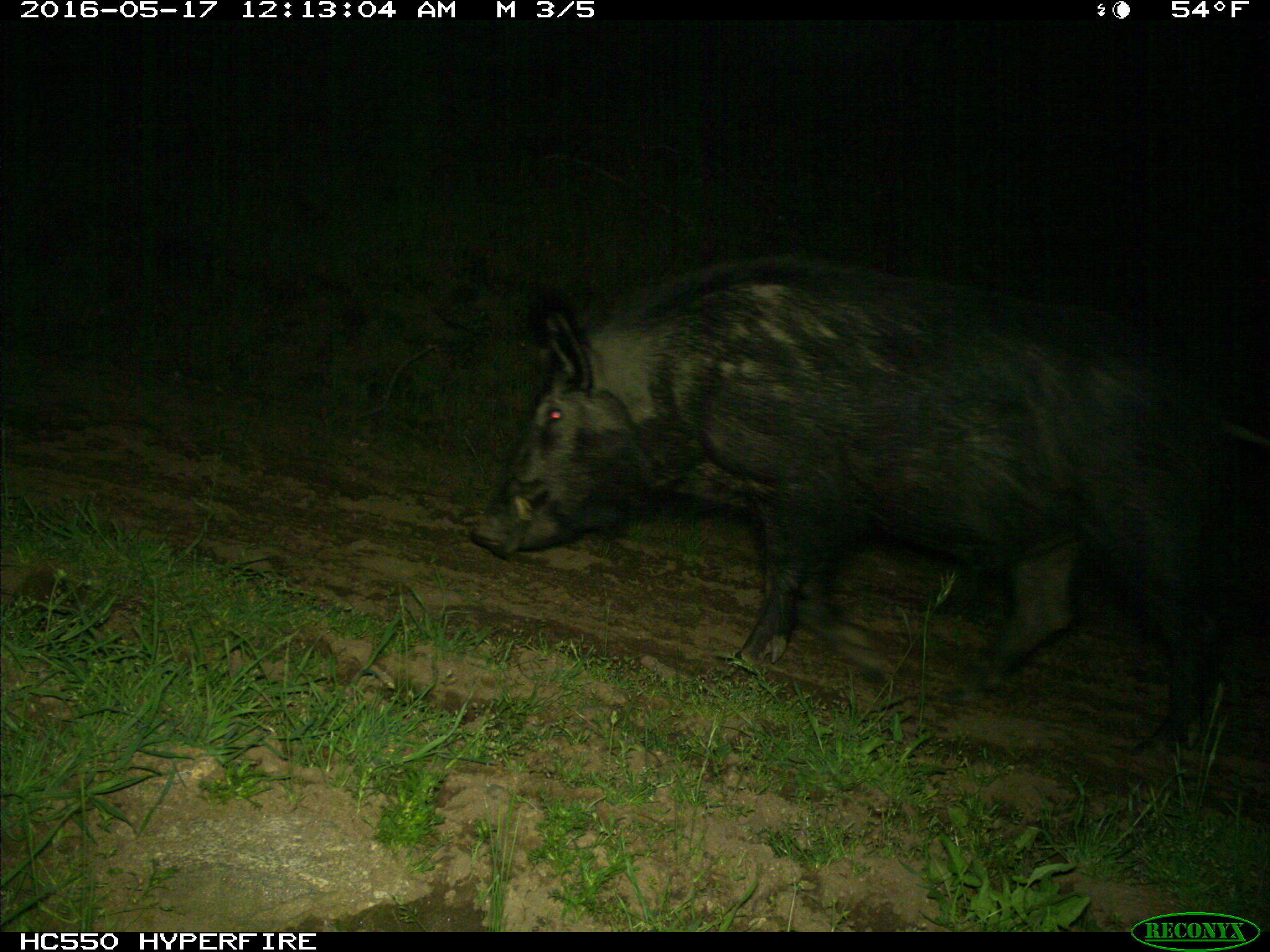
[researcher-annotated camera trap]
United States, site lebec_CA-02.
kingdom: Animalia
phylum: Chordata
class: Mammalia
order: Artiodactyla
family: Suidae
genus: Sus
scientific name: Sus scrofa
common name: wild boar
Sus scrofa (wild boar).